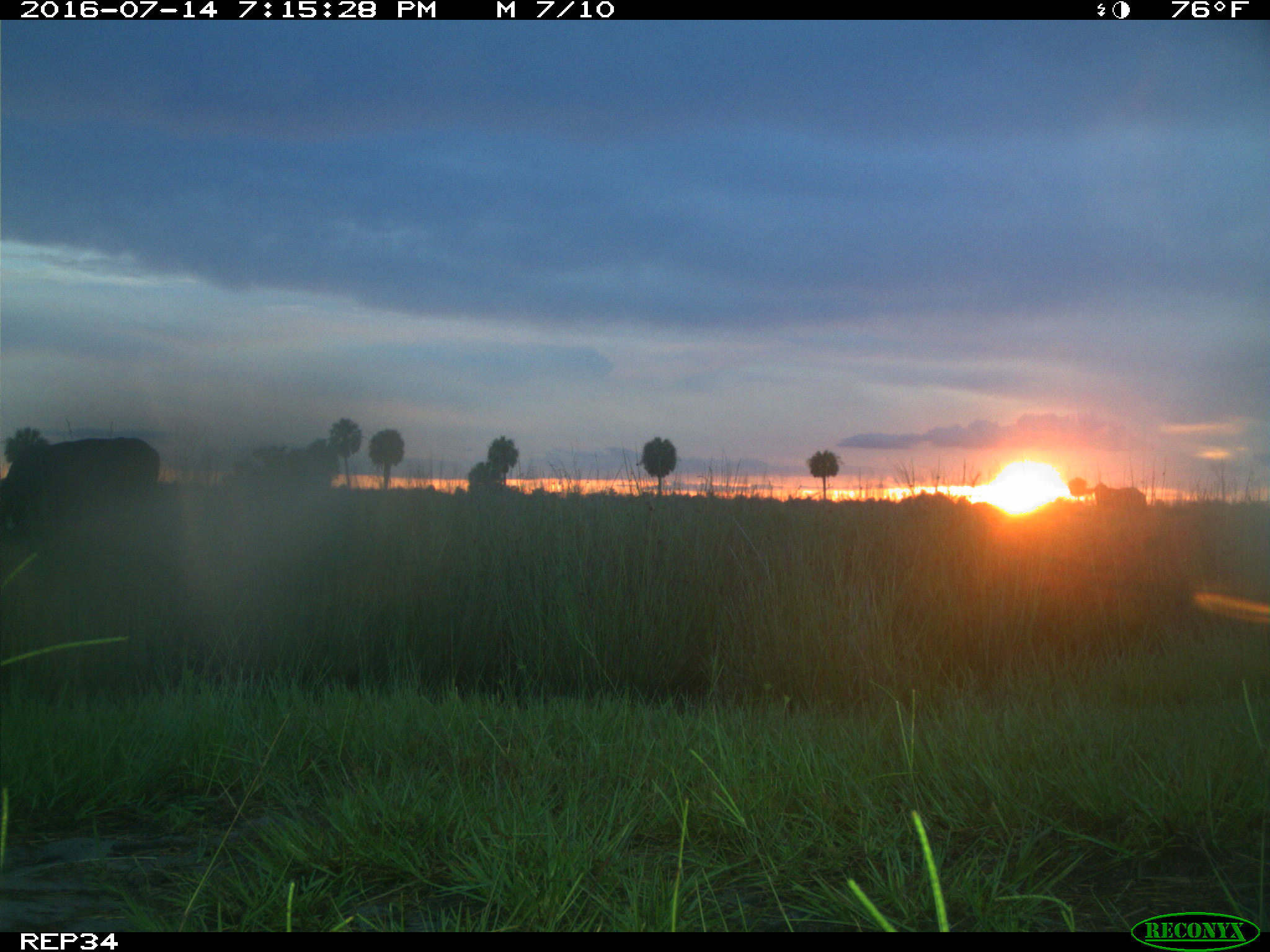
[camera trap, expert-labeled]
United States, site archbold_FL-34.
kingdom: Animalia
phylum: Chordata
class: Mammalia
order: Artiodactyla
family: Bovidae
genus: Bos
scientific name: Bos taurus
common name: domestic cow